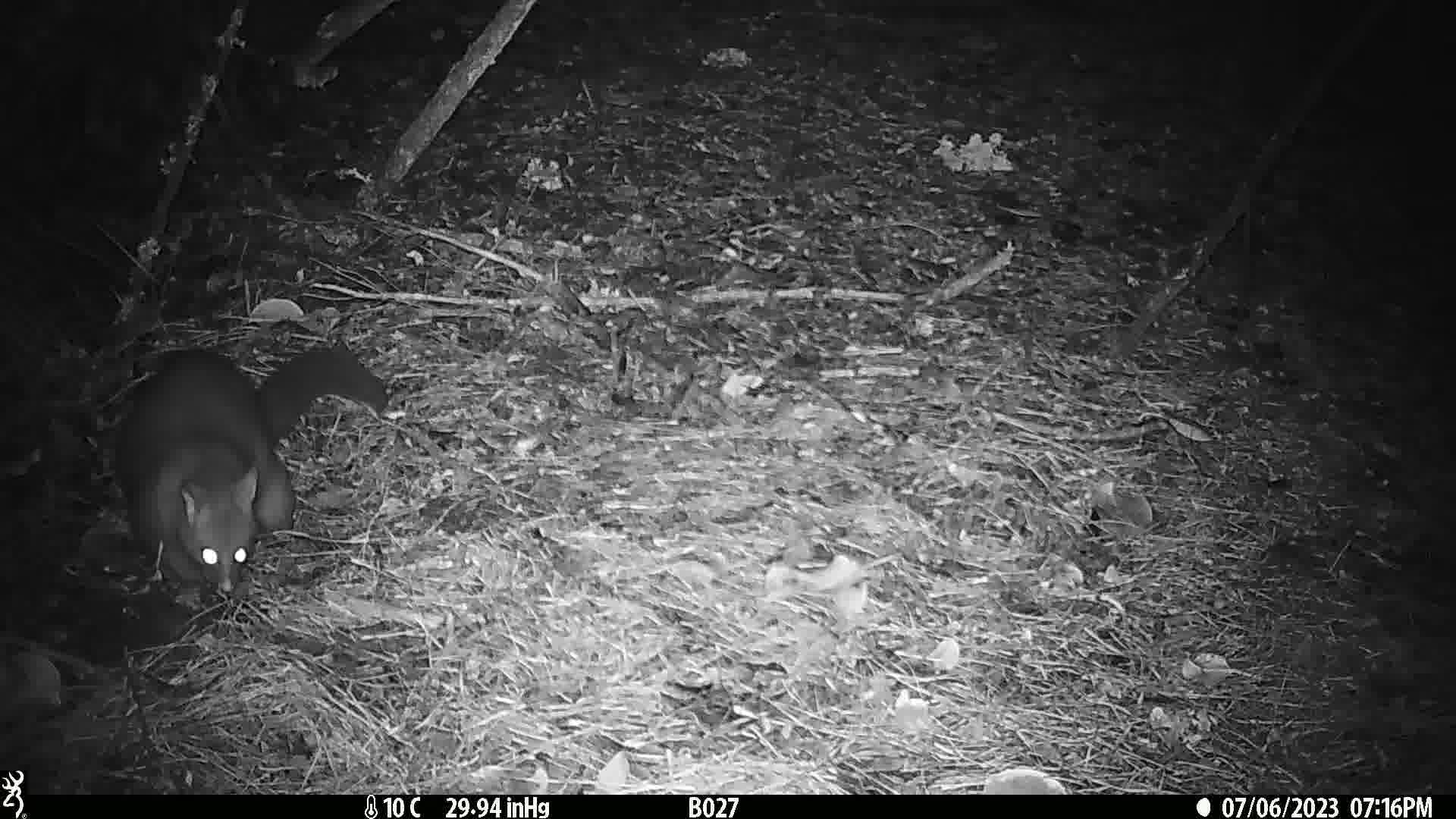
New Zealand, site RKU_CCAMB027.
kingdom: Animalia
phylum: Chordata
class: Mammalia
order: Diprotodontia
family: Phalangeridae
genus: Trichosurus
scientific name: Trichosurus vulpecula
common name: common brushtail possum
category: possum